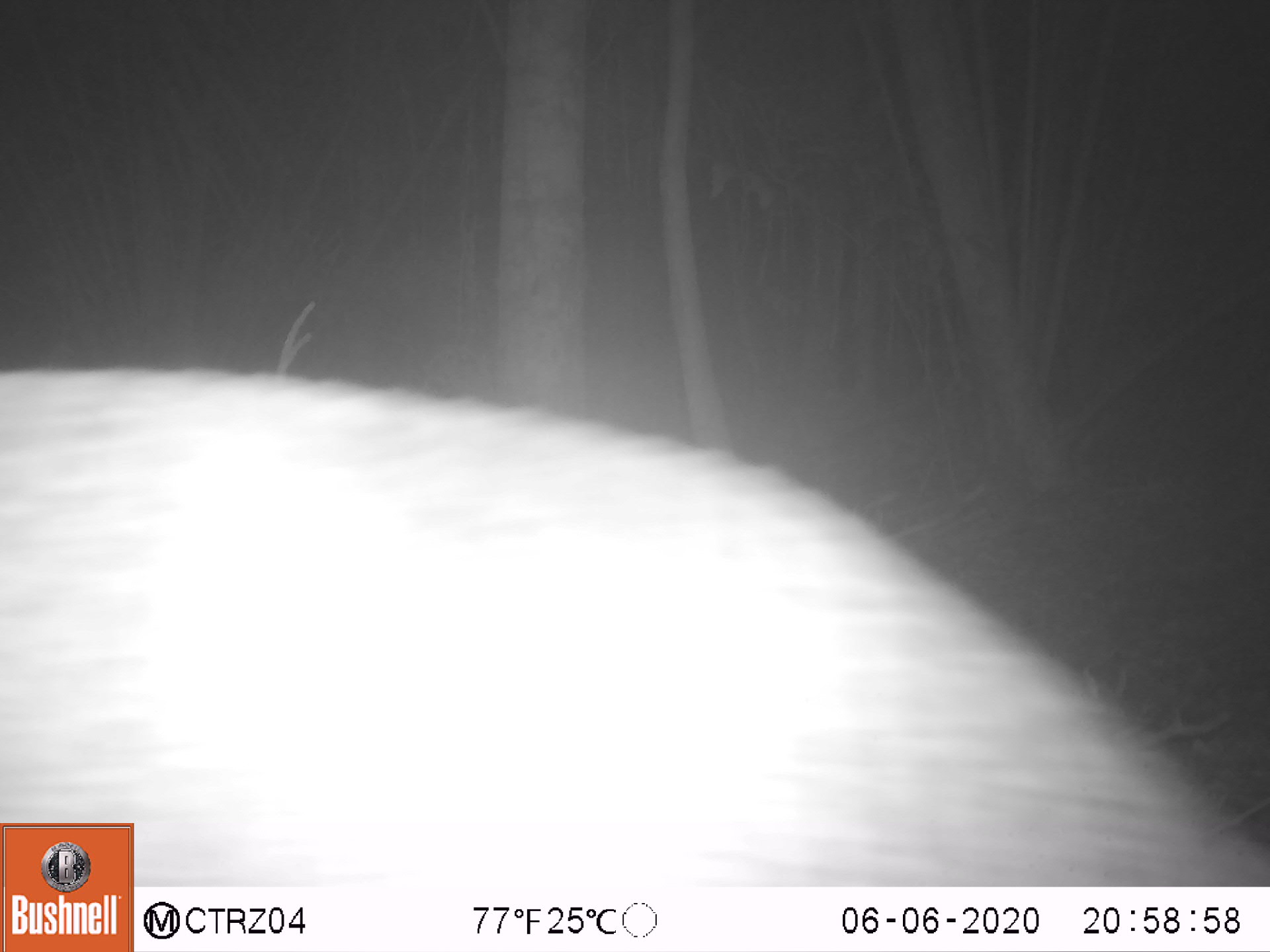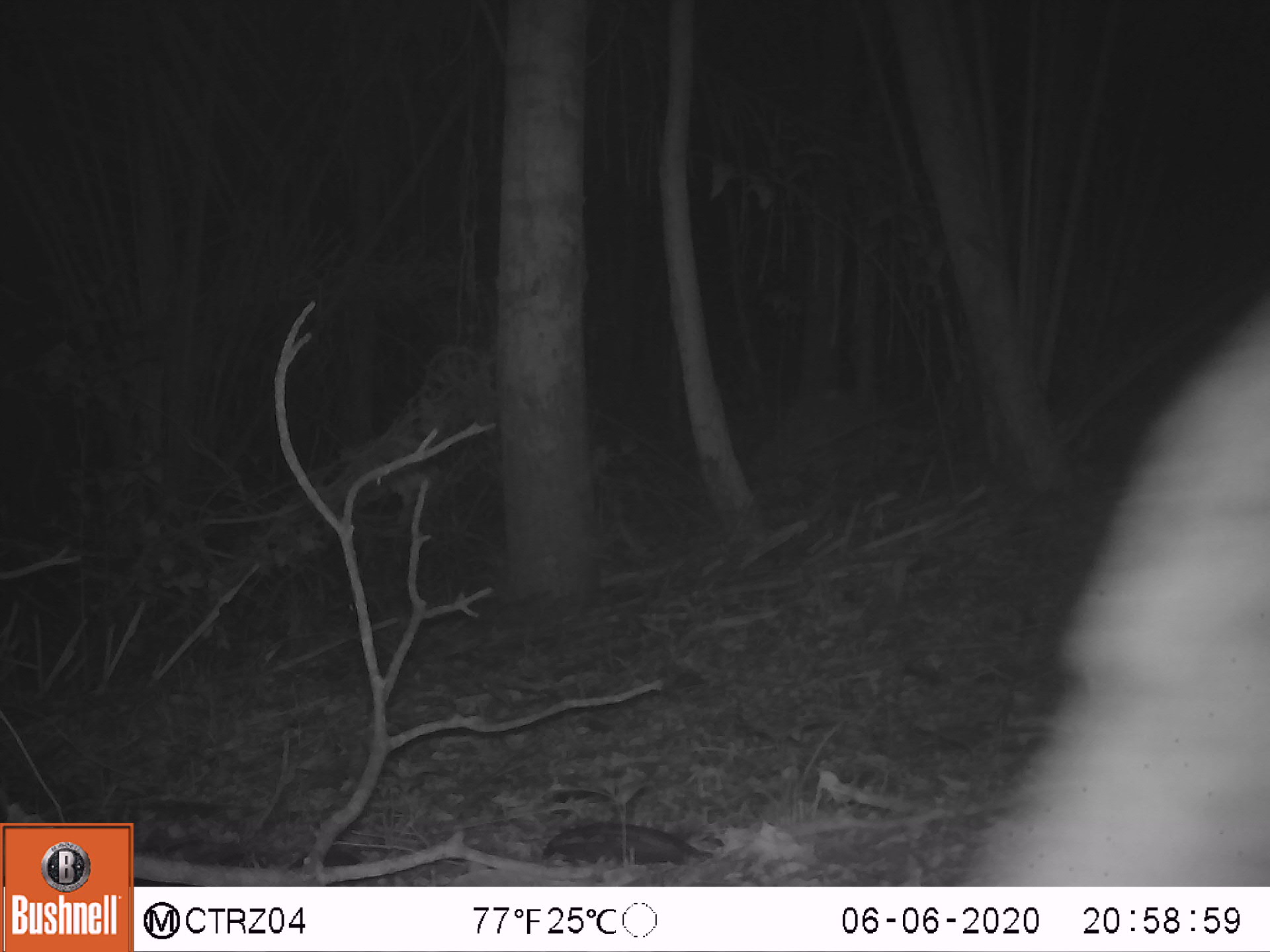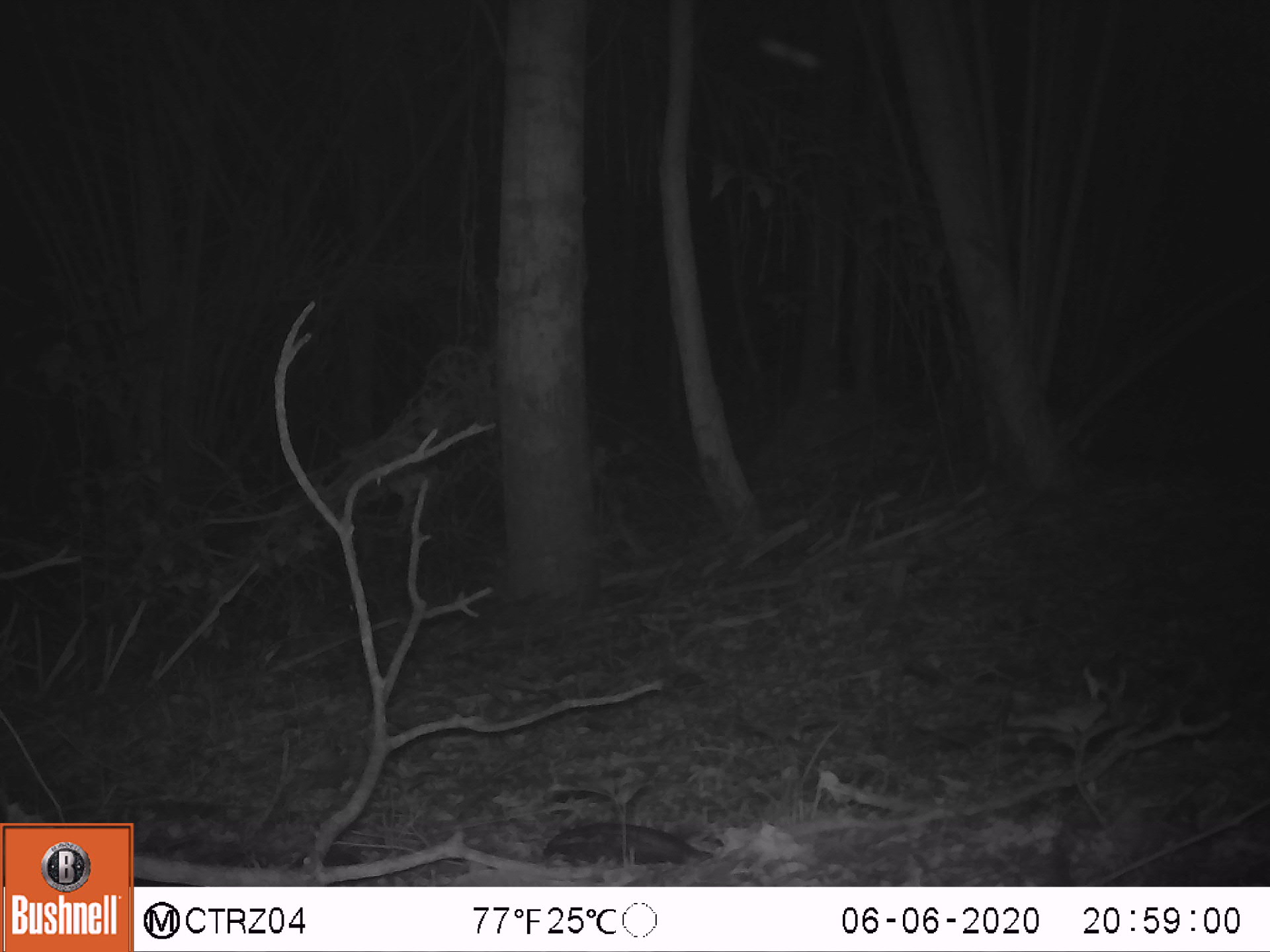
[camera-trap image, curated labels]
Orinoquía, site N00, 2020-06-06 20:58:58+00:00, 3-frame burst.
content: unidentified animal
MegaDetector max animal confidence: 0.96